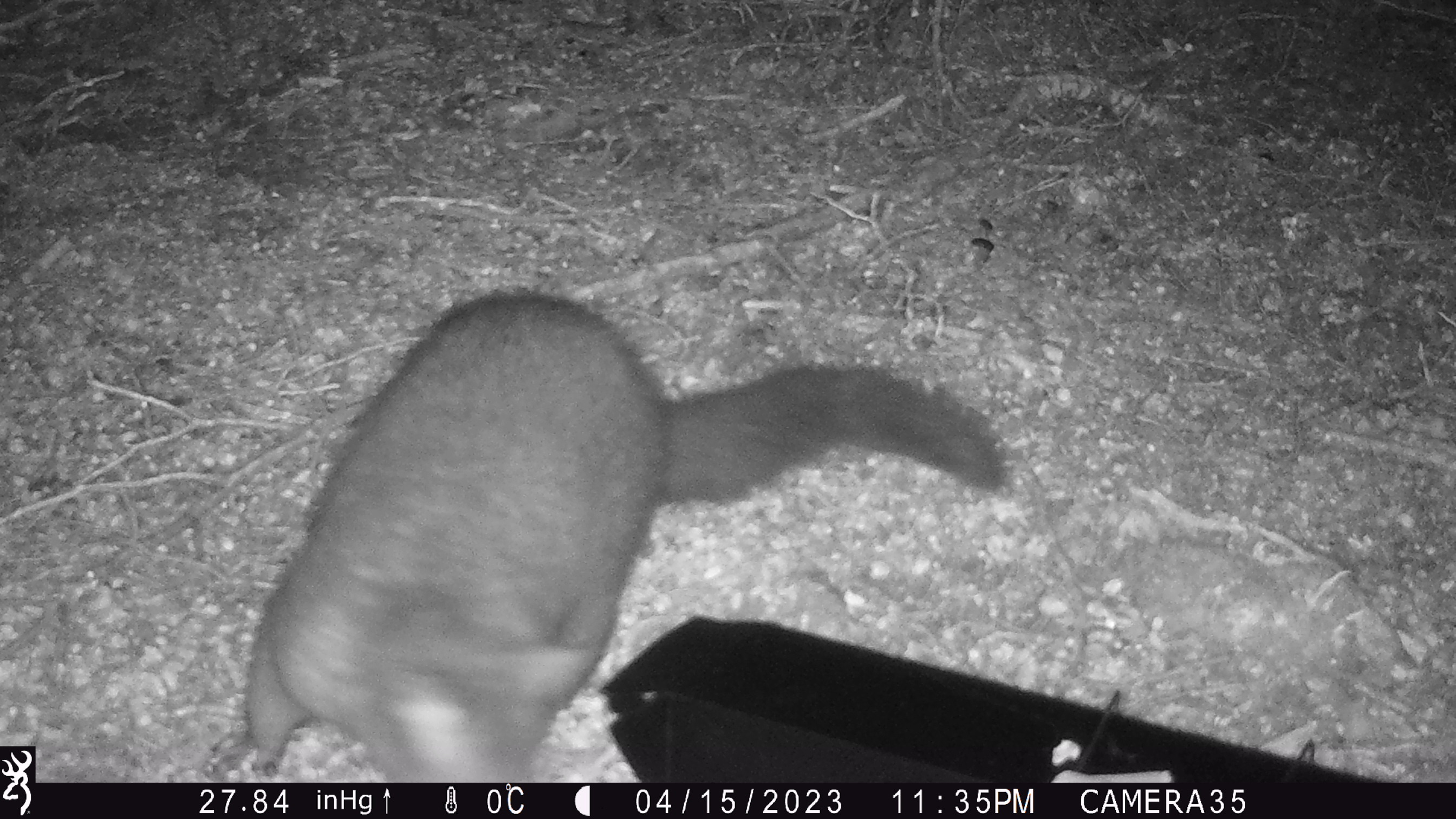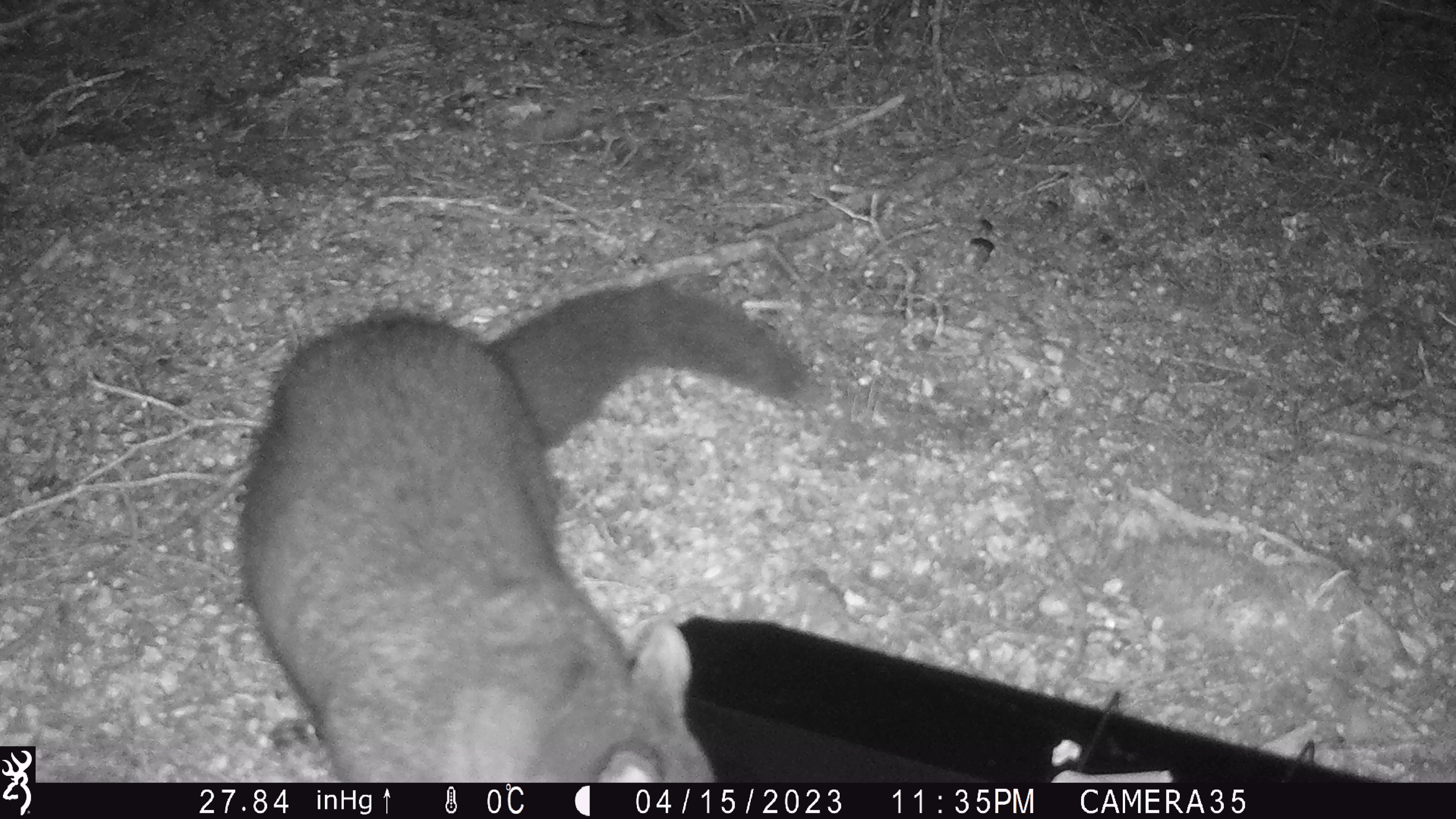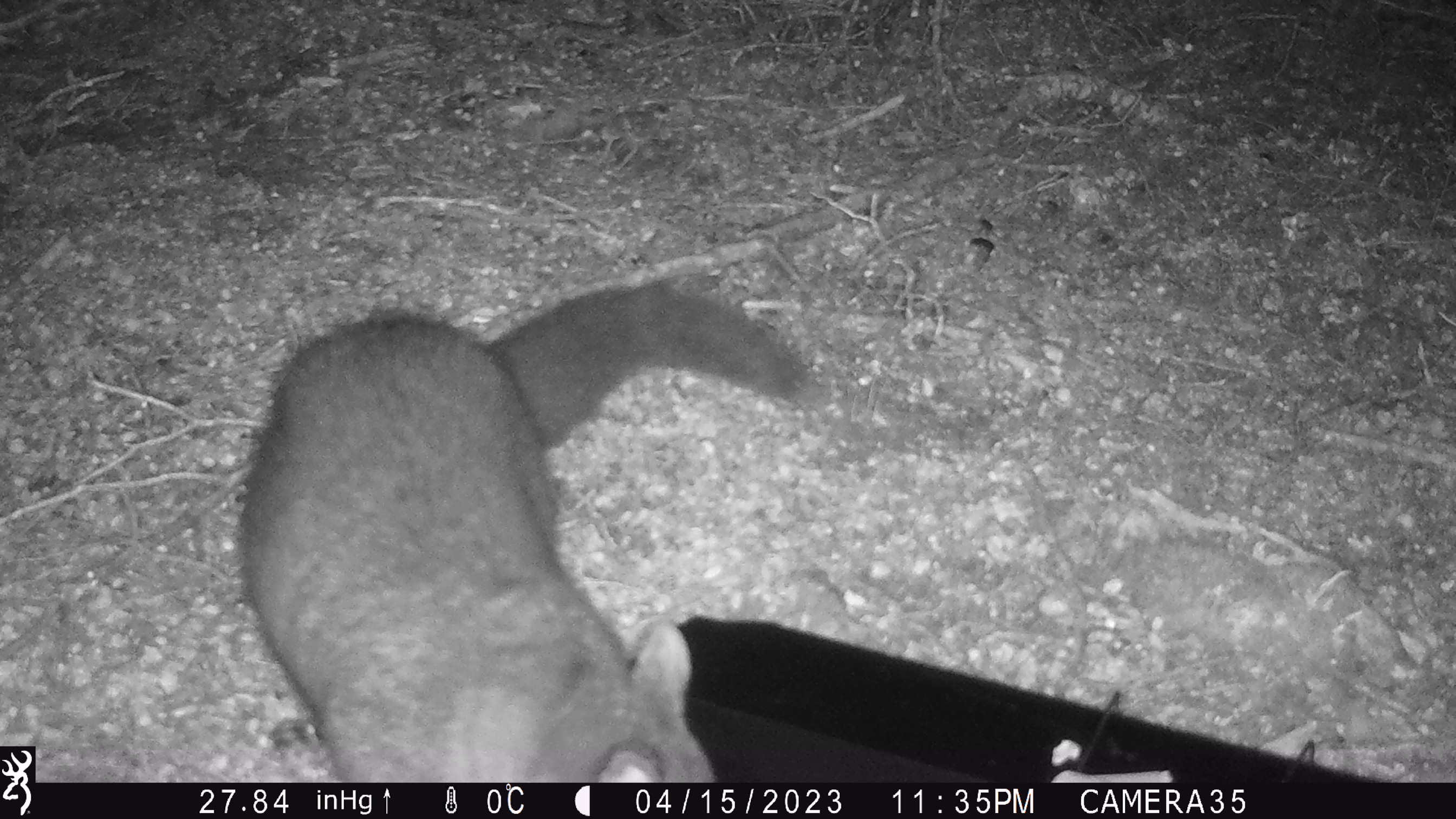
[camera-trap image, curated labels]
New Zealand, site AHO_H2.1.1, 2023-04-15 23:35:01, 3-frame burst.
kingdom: Animalia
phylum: Chordata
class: Mammalia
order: Carnivora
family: Mustelidae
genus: Mustela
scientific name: Mustela erminea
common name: stoat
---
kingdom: Animalia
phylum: Chordata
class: Mammalia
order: Diprotodontia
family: Phalangeridae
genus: Trichosurus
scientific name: Trichosurus vulpecula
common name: common brushtail possum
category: possum